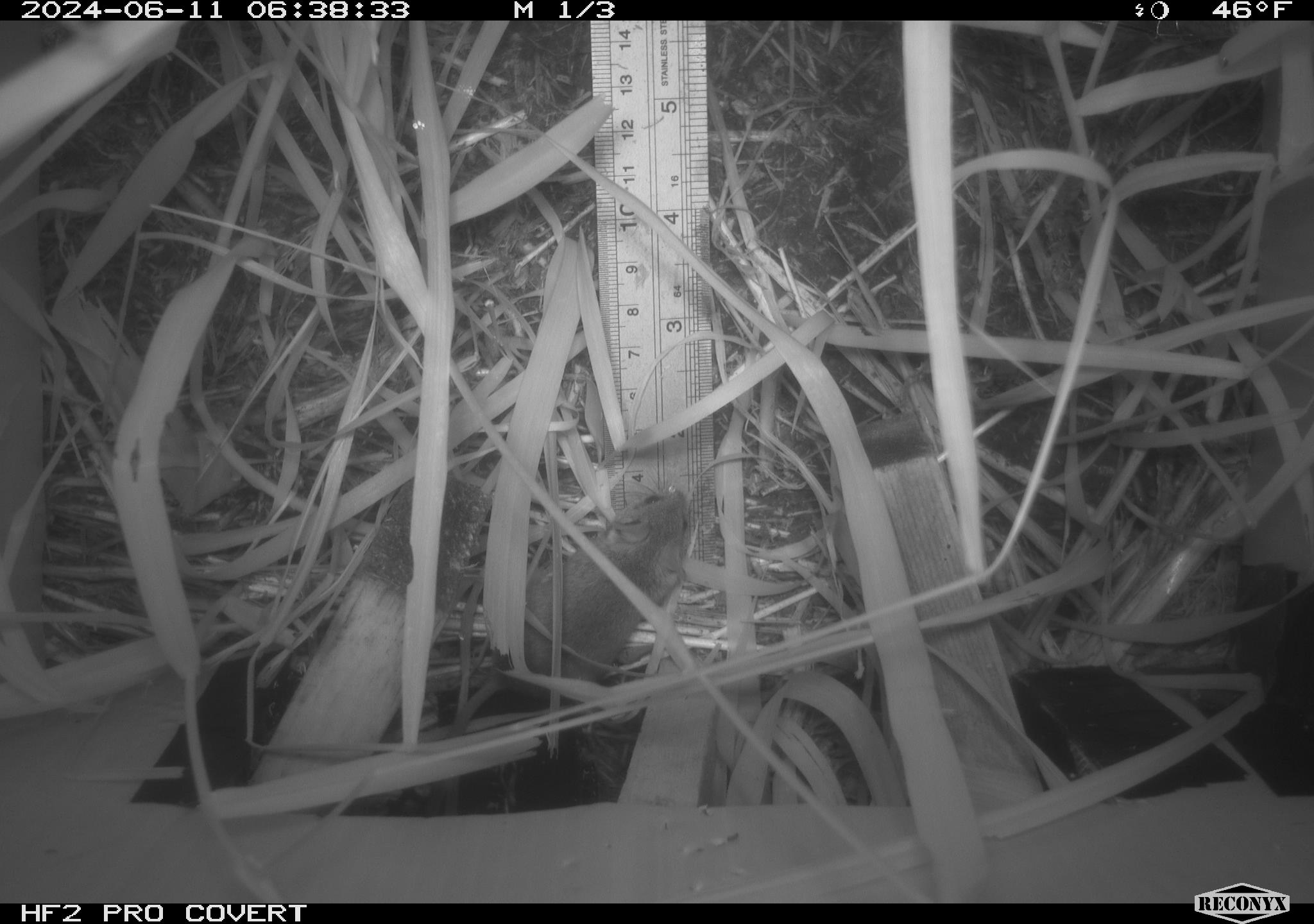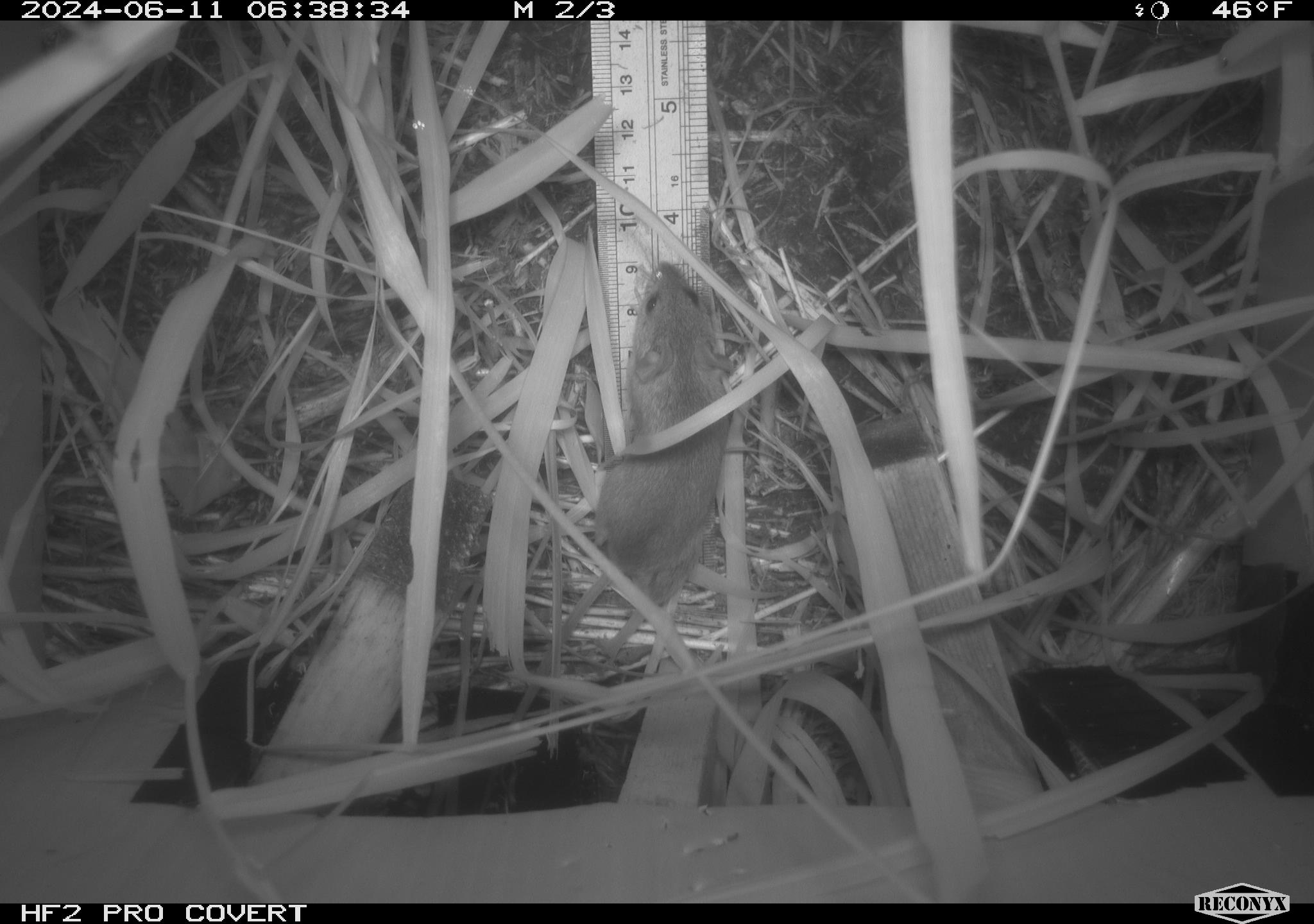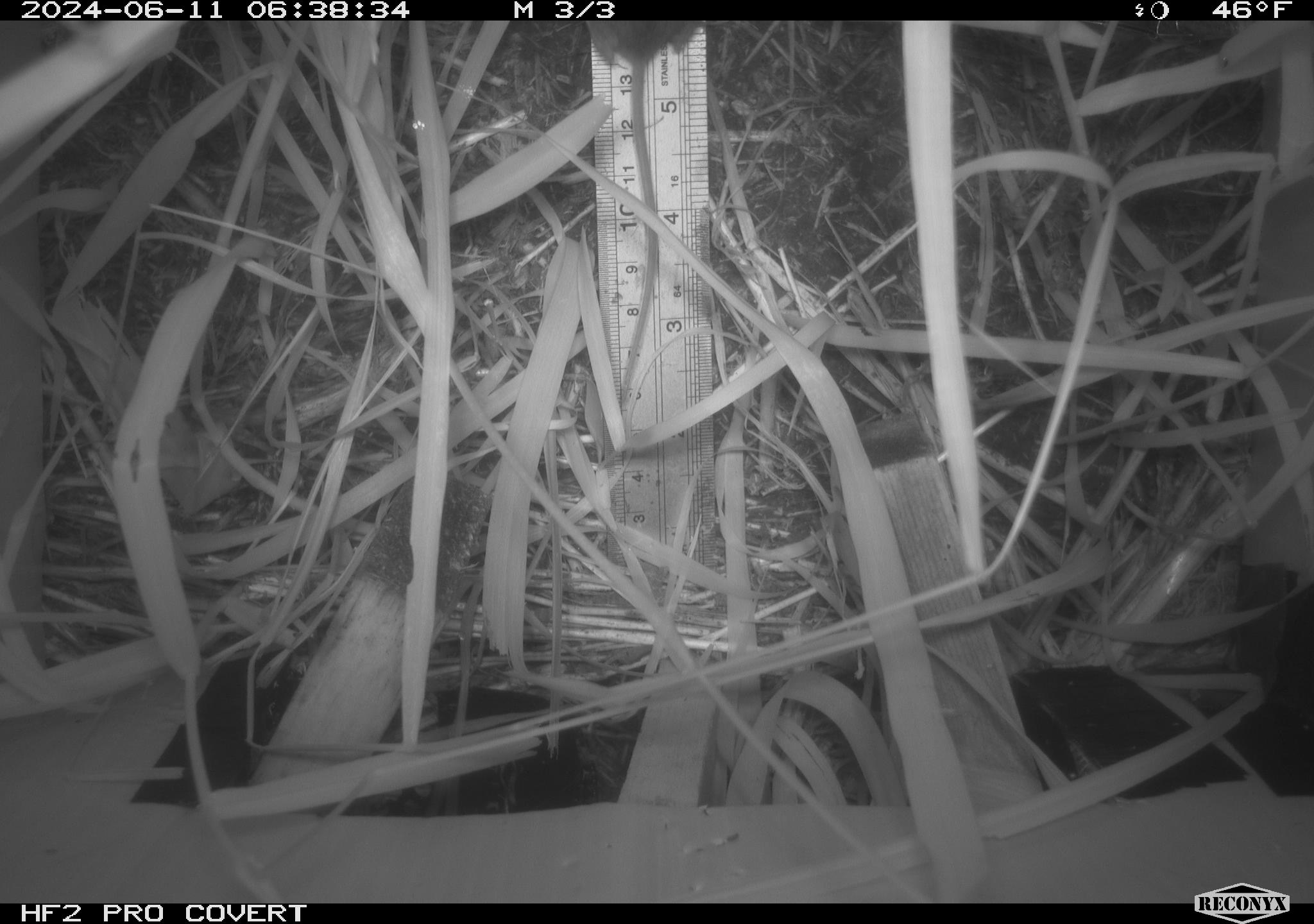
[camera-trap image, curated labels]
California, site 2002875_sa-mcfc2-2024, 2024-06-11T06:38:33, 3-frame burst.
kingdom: Animalia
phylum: Chordata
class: Mammalia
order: Rodentia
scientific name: Rodentia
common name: rodent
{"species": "rodent (Rodentia)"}